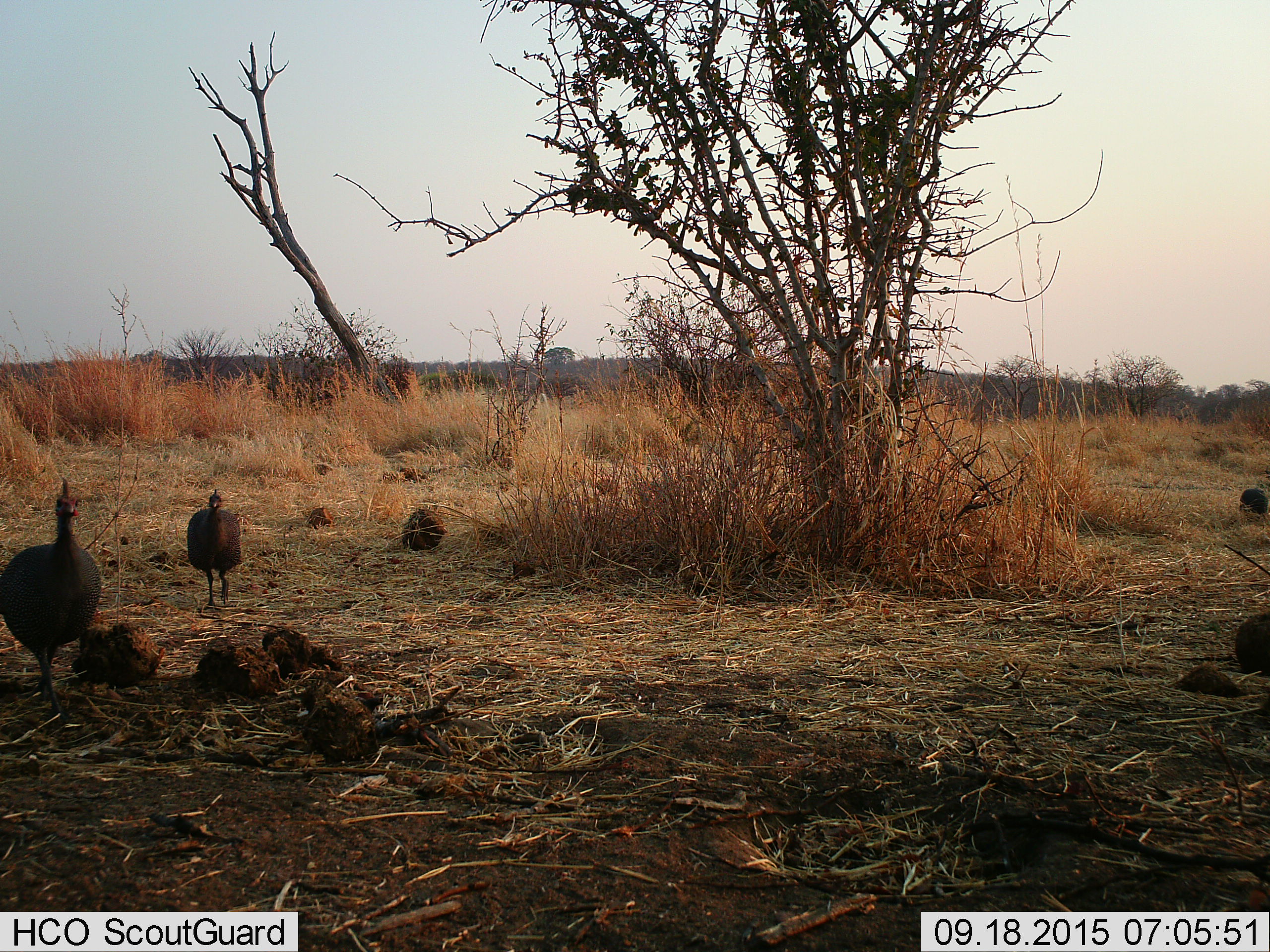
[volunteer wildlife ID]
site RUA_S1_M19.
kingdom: Animalia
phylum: Chordata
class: Aves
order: Galliformes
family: Numididae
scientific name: Numididae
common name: guineafowl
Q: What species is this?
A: Guineafowl (Numididae).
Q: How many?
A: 3.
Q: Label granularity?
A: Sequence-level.